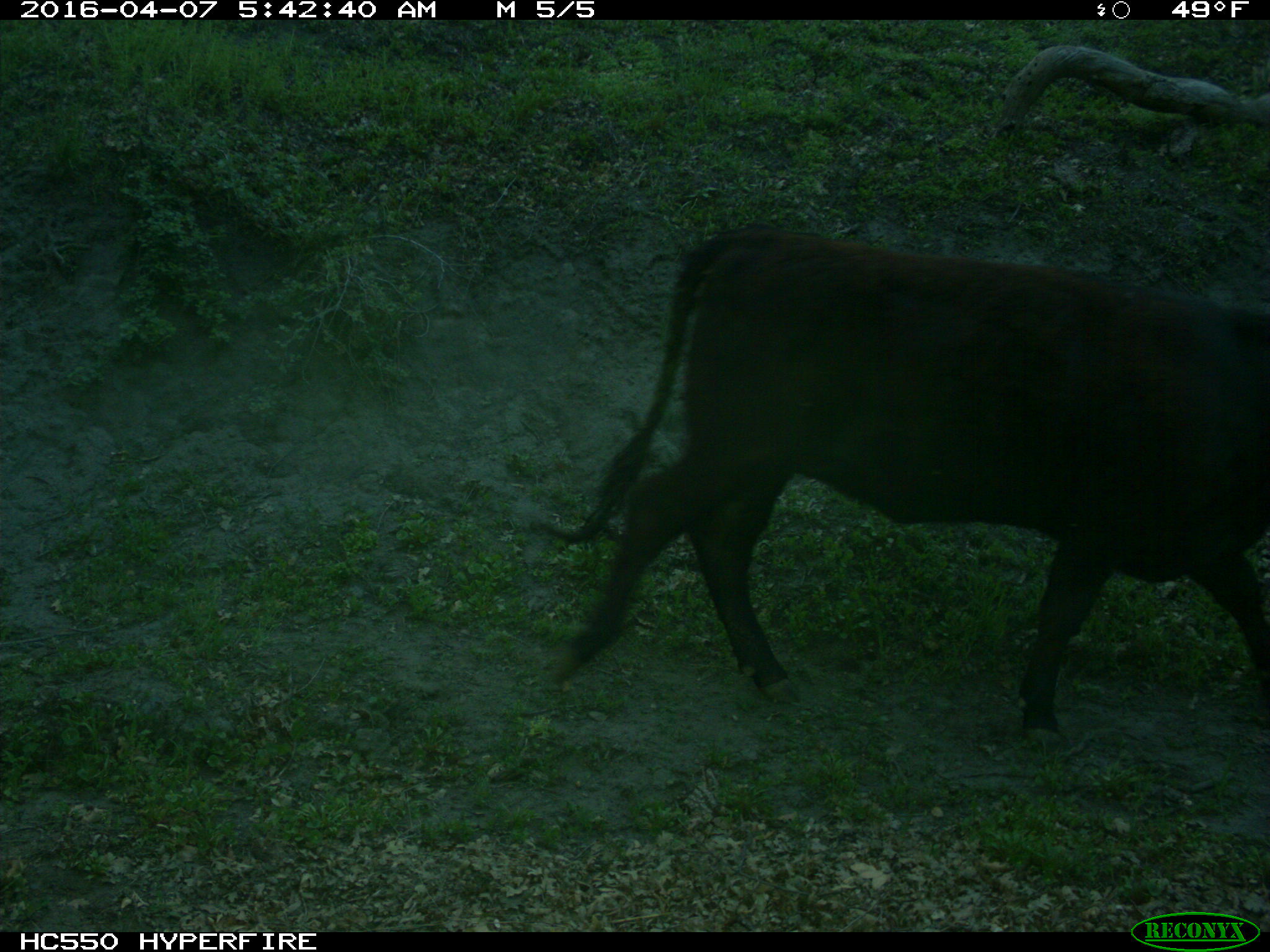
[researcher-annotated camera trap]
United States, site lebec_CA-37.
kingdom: Animalia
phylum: Chordata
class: Mammalia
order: Artiodactyla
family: Bovidae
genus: Bos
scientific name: Bos taurus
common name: domestic cow